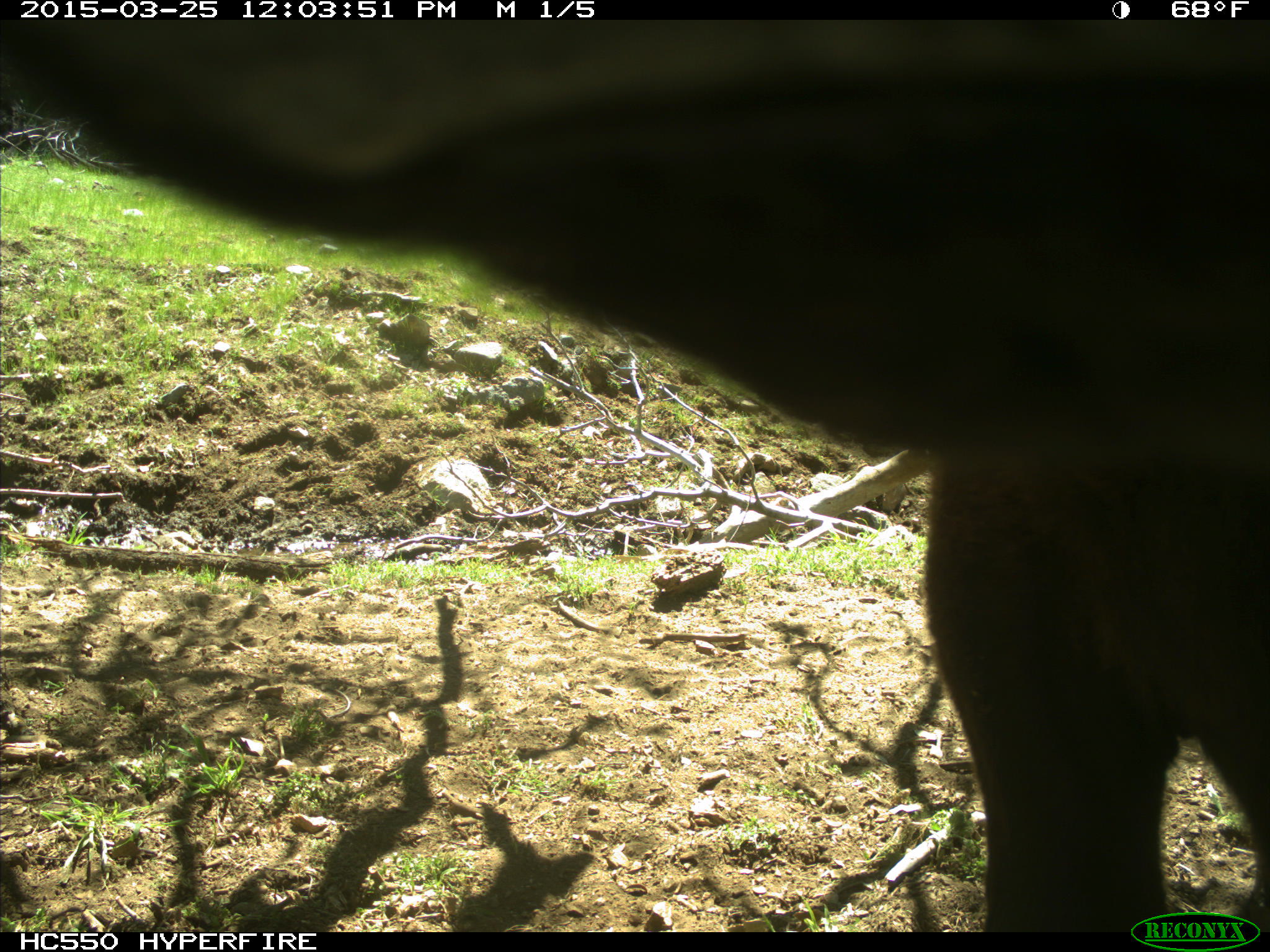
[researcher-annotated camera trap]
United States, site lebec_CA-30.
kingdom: Animalia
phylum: Chordata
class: Mammalia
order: Artiodactyla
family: Bovidae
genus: Bos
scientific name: Bos taurus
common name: domestic cow